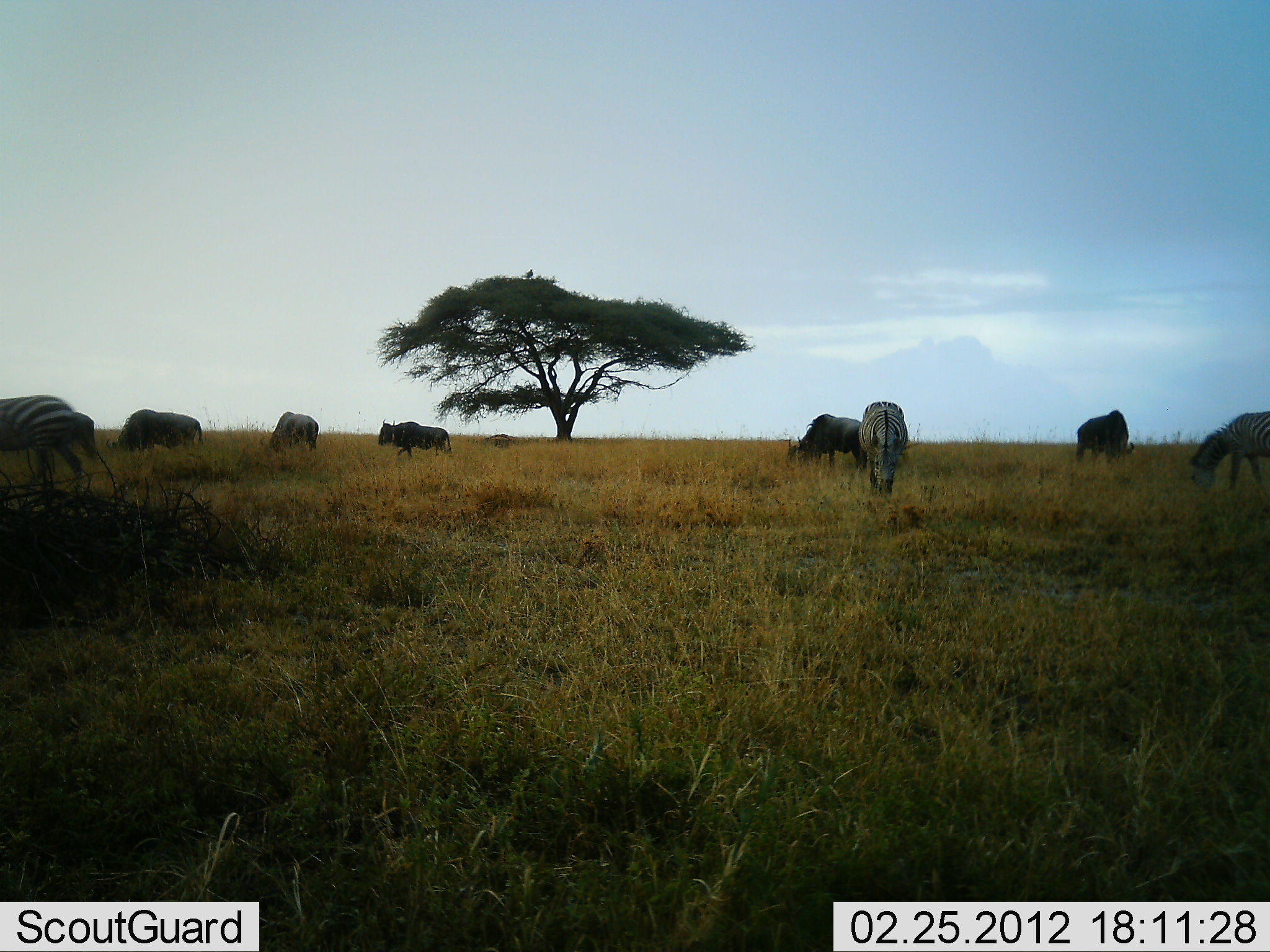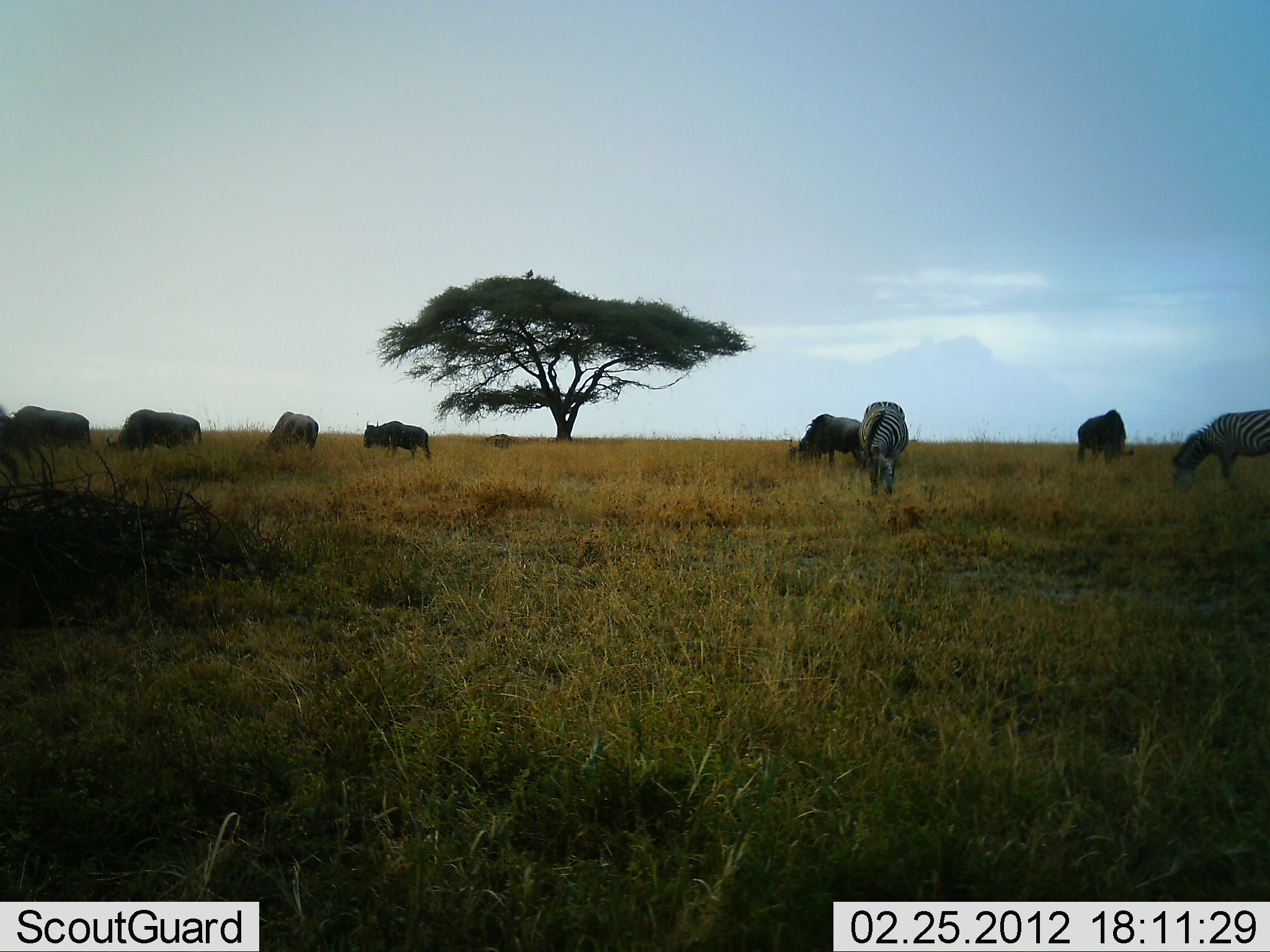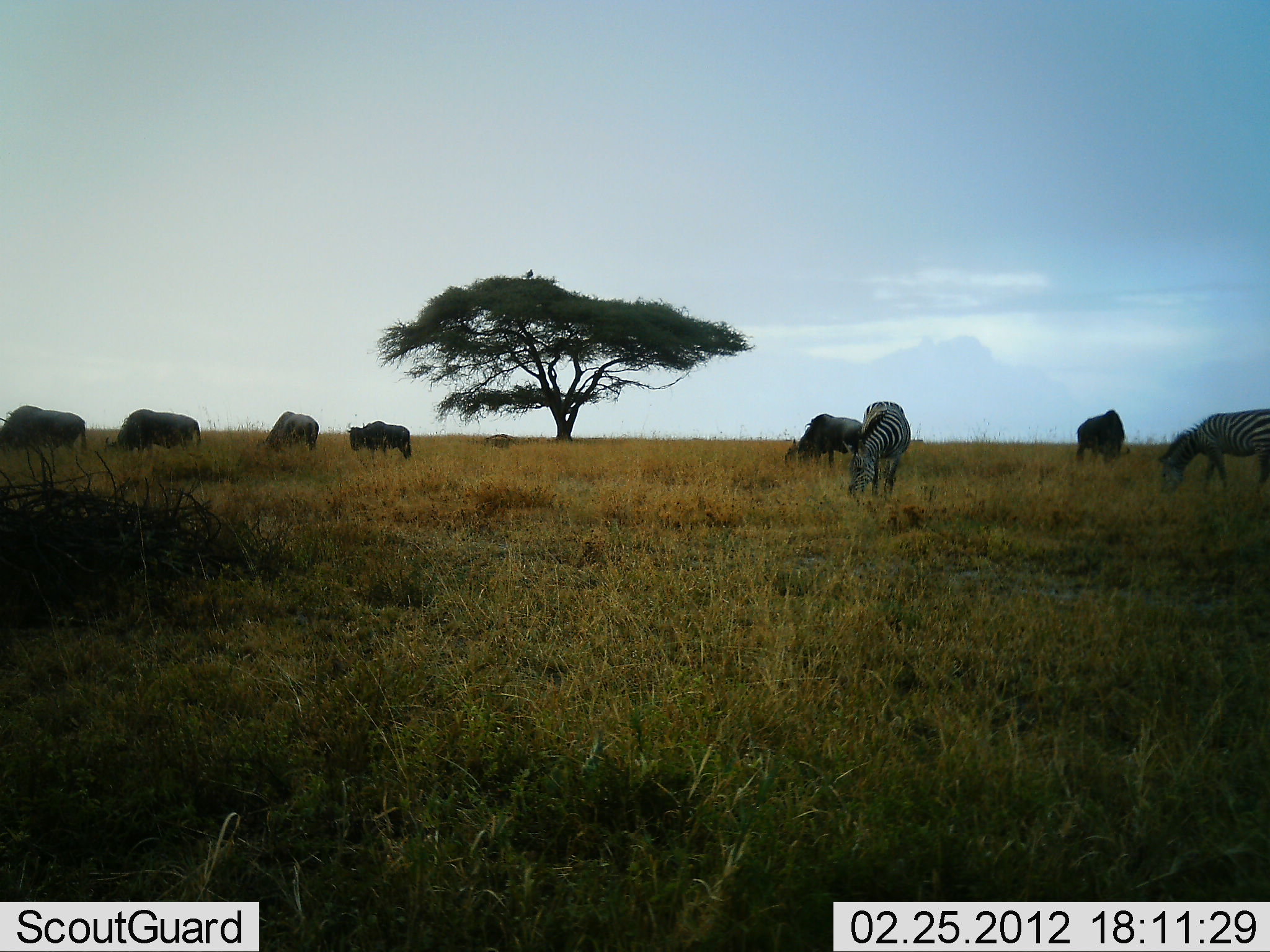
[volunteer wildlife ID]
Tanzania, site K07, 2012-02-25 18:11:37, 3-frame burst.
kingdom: Animalia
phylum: Chordata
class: Mammalia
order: Artiodactyla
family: Bovidae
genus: Connochaetes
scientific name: Connochaetes taurinus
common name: blue wildebeest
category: wildebeest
Wildebeest (blue wildebeest) (Connochaetes taurinus), count 6. Behavior (volunteer vote fractions): standing 19%, resting 6%, moving 44%, interacting 0%. Young present (vote fraction): 0%. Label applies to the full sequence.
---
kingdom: Animalia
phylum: Chordata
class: Mammalia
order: Perissodactyla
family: Equidae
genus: Equus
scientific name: Equus quagga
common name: plains zebra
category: zebra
Zebra (plains zebra) (Equus quagga), count 3. Behavior (volunteer vote fractions): standing 19%, resting 0%, moving 44%, interacting 0%. Young present (vote fraction): 0%. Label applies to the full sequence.